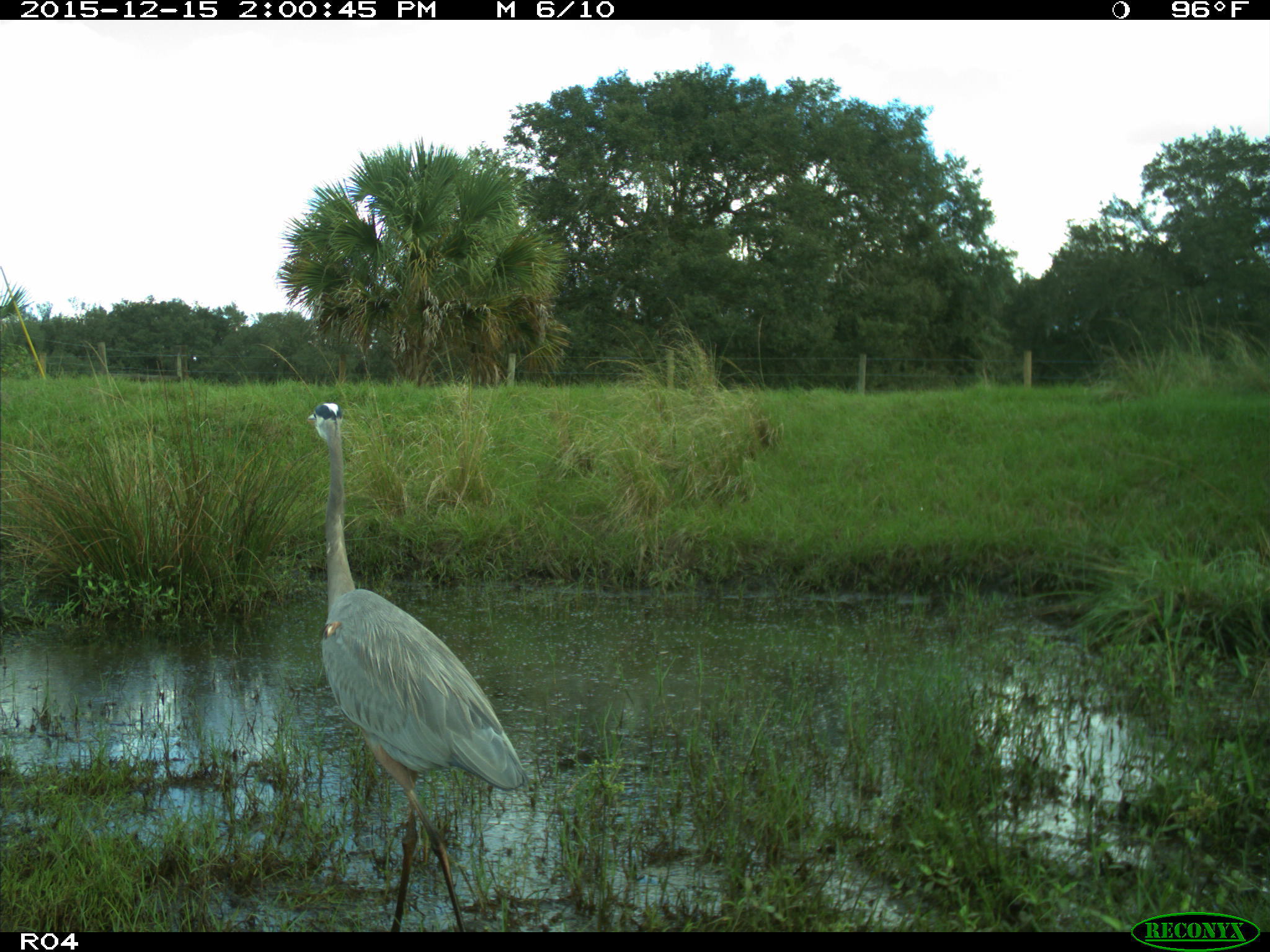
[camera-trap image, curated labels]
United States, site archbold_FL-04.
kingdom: Animalia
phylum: Chordata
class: Aves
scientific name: Aves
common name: birds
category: unidentified bird